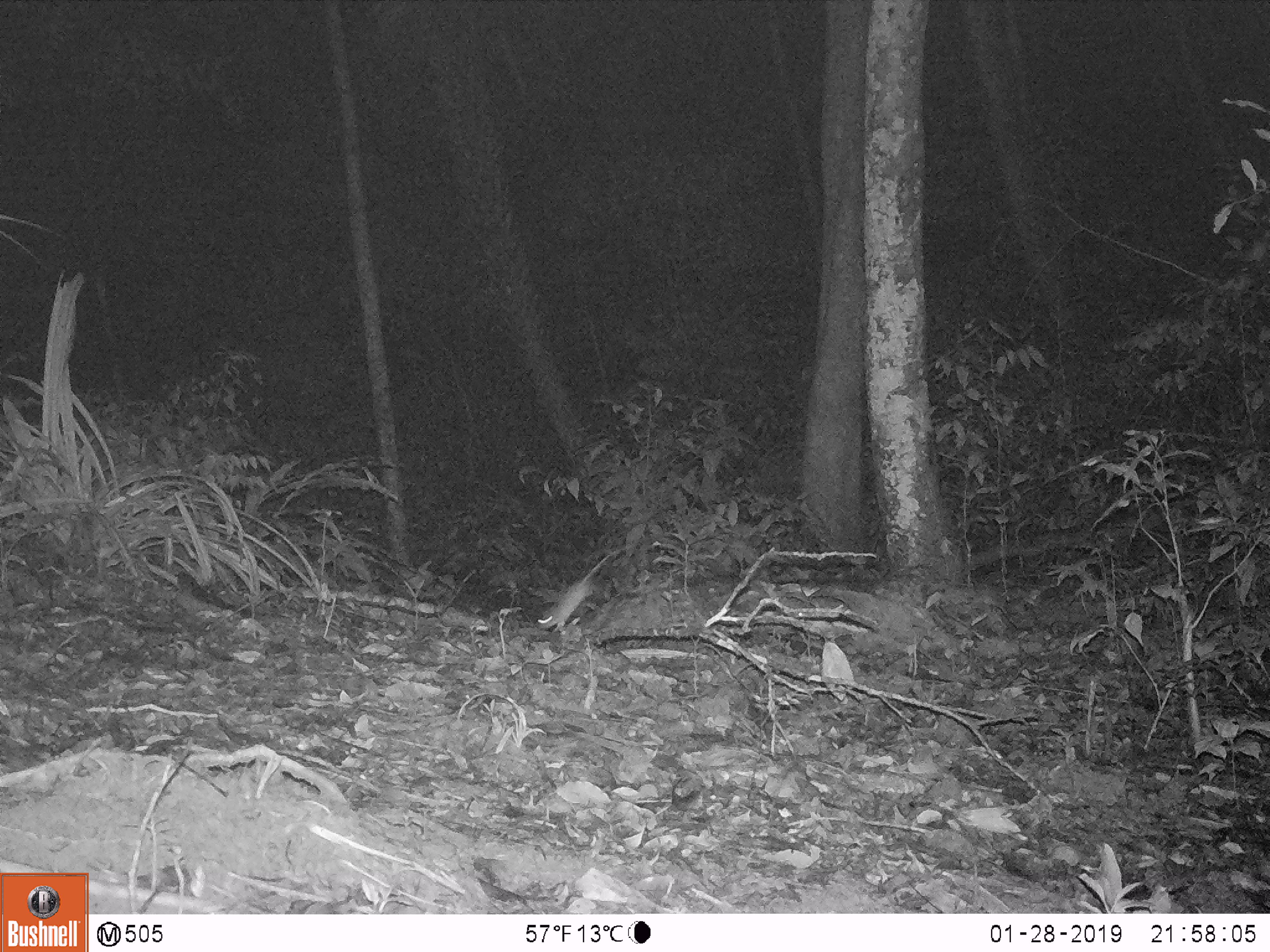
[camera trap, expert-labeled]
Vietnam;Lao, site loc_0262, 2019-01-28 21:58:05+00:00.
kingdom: Animalia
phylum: Chordata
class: Mammalia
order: Rodentia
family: Muridae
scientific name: Muridae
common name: old-world mice and rats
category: unidentified murid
Unidentified murid (old-world mice and rats) (Muridae). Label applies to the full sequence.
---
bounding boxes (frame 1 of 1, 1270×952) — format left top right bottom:
unidentified murid: 536 544 634 632